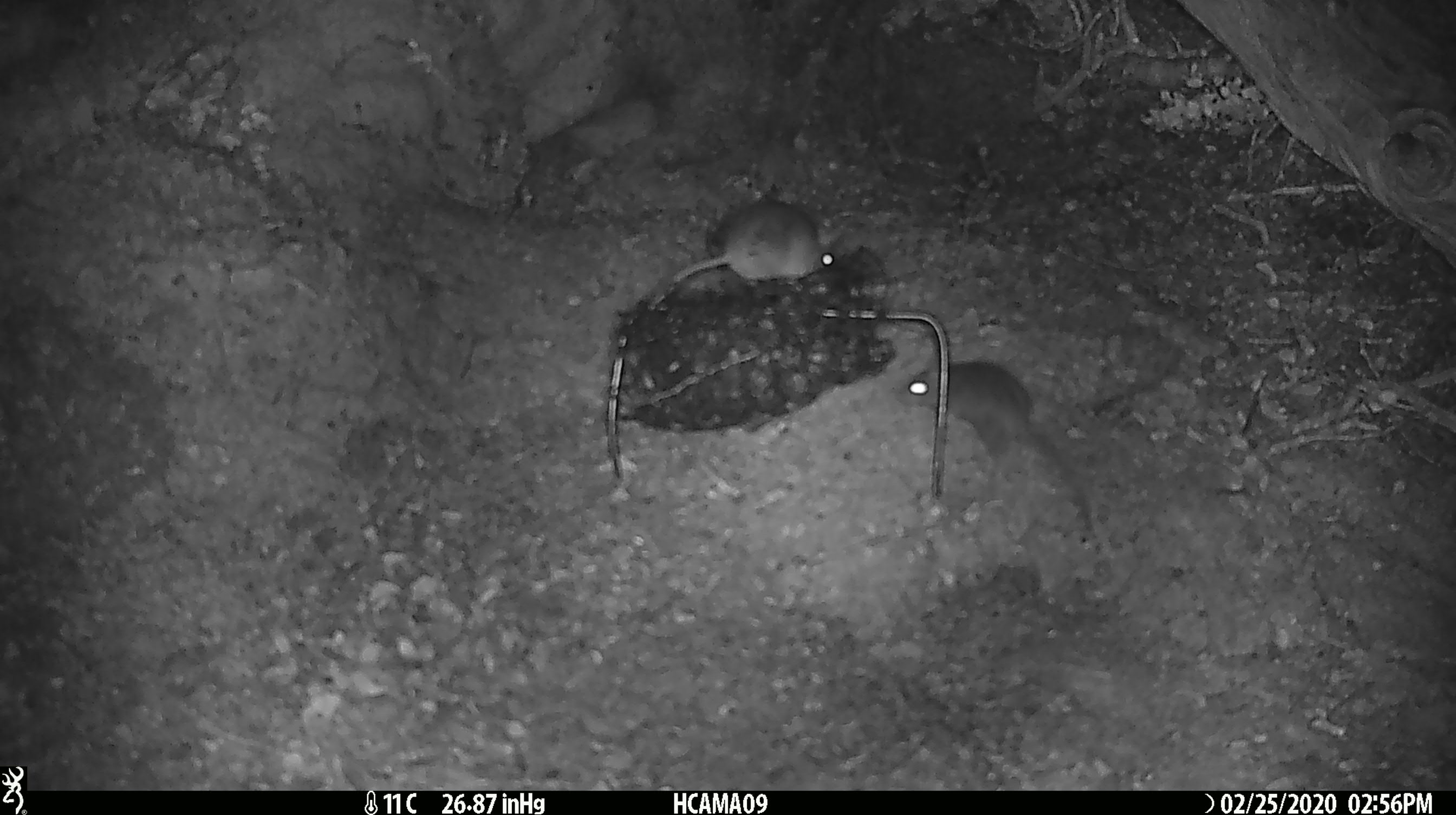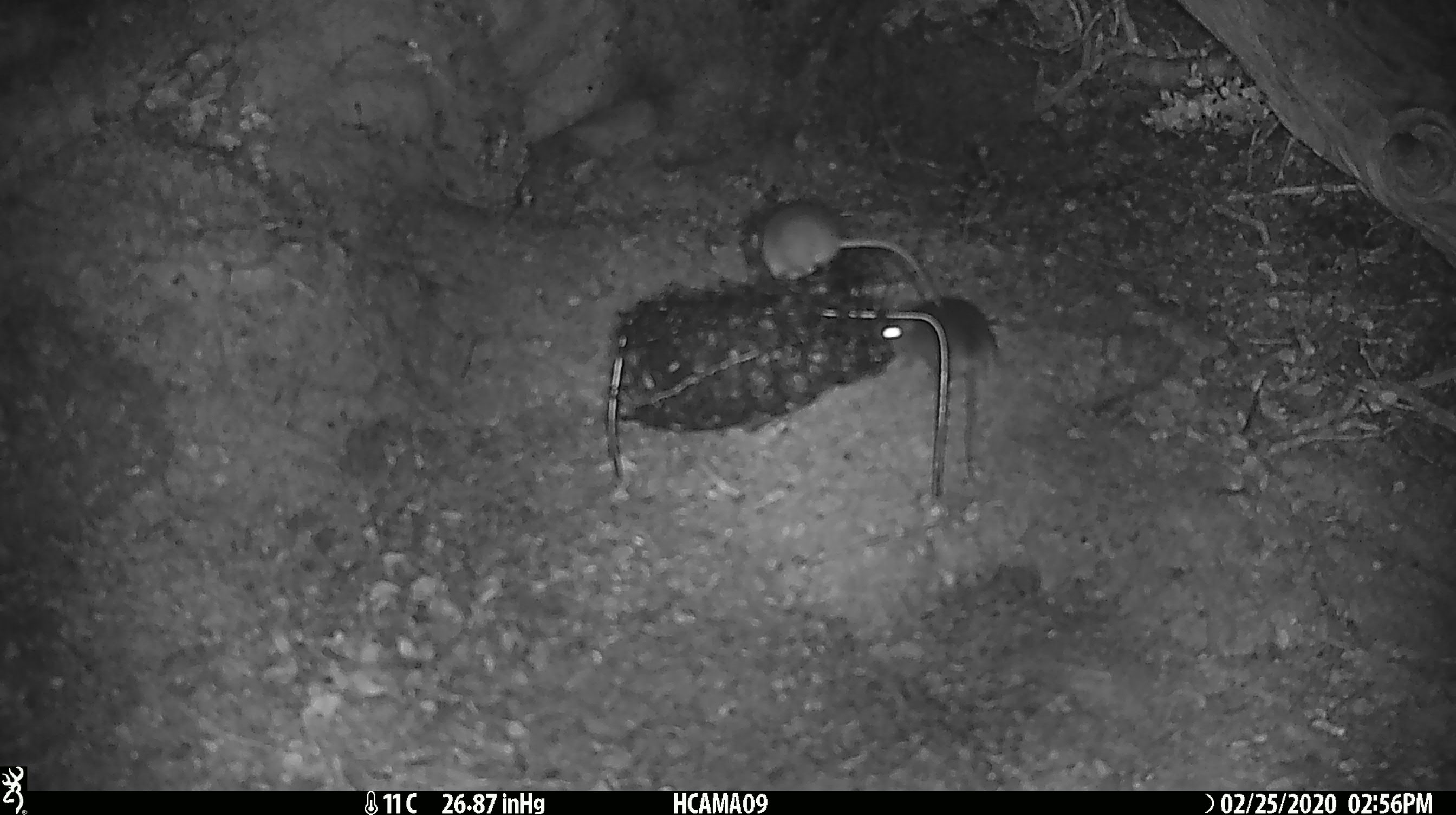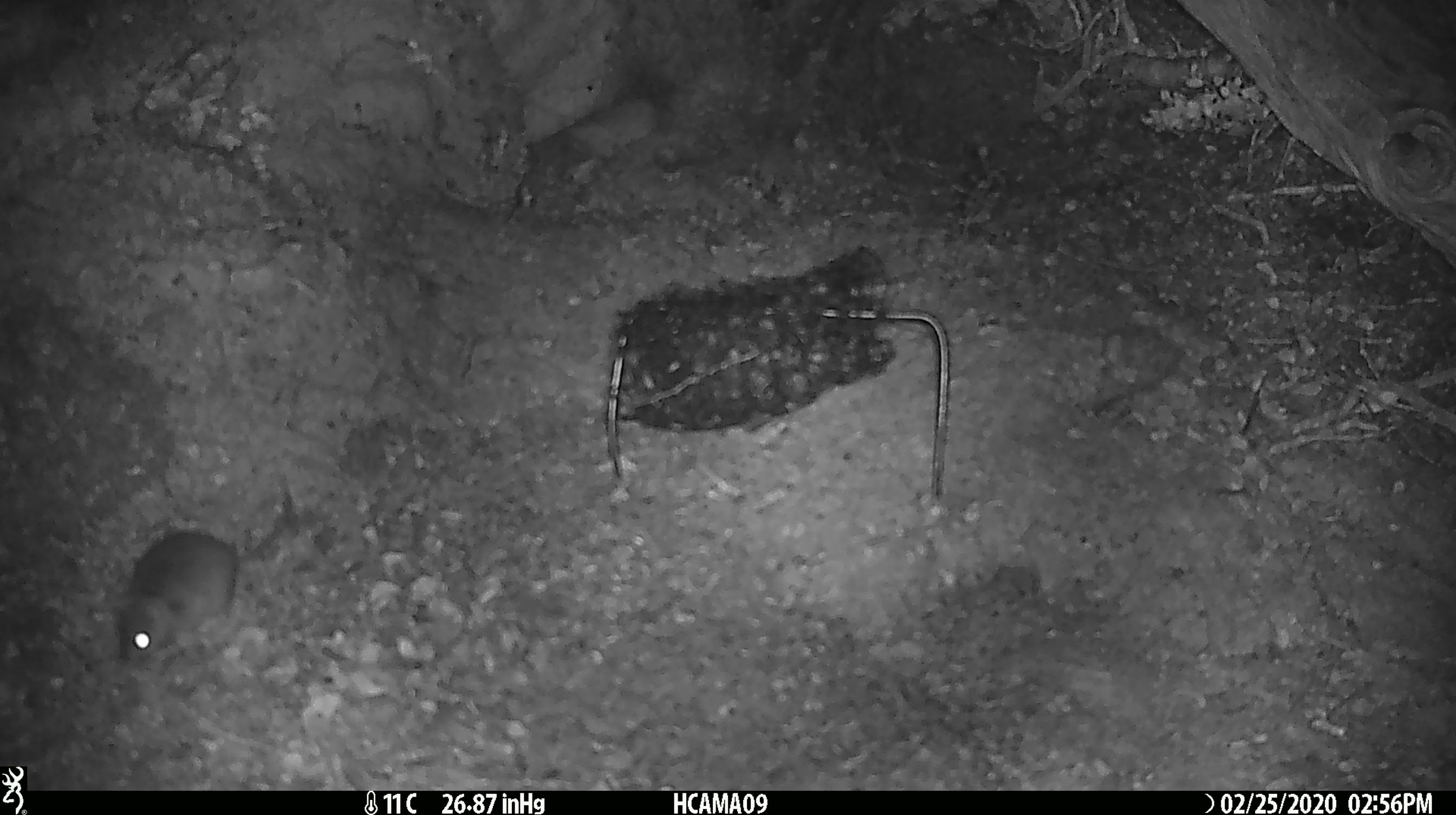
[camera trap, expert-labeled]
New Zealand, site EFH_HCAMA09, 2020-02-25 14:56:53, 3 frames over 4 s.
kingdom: Animalia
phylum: Chordata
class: Mammalia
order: Rodentia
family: Muridae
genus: Mus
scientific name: Mus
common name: mouse